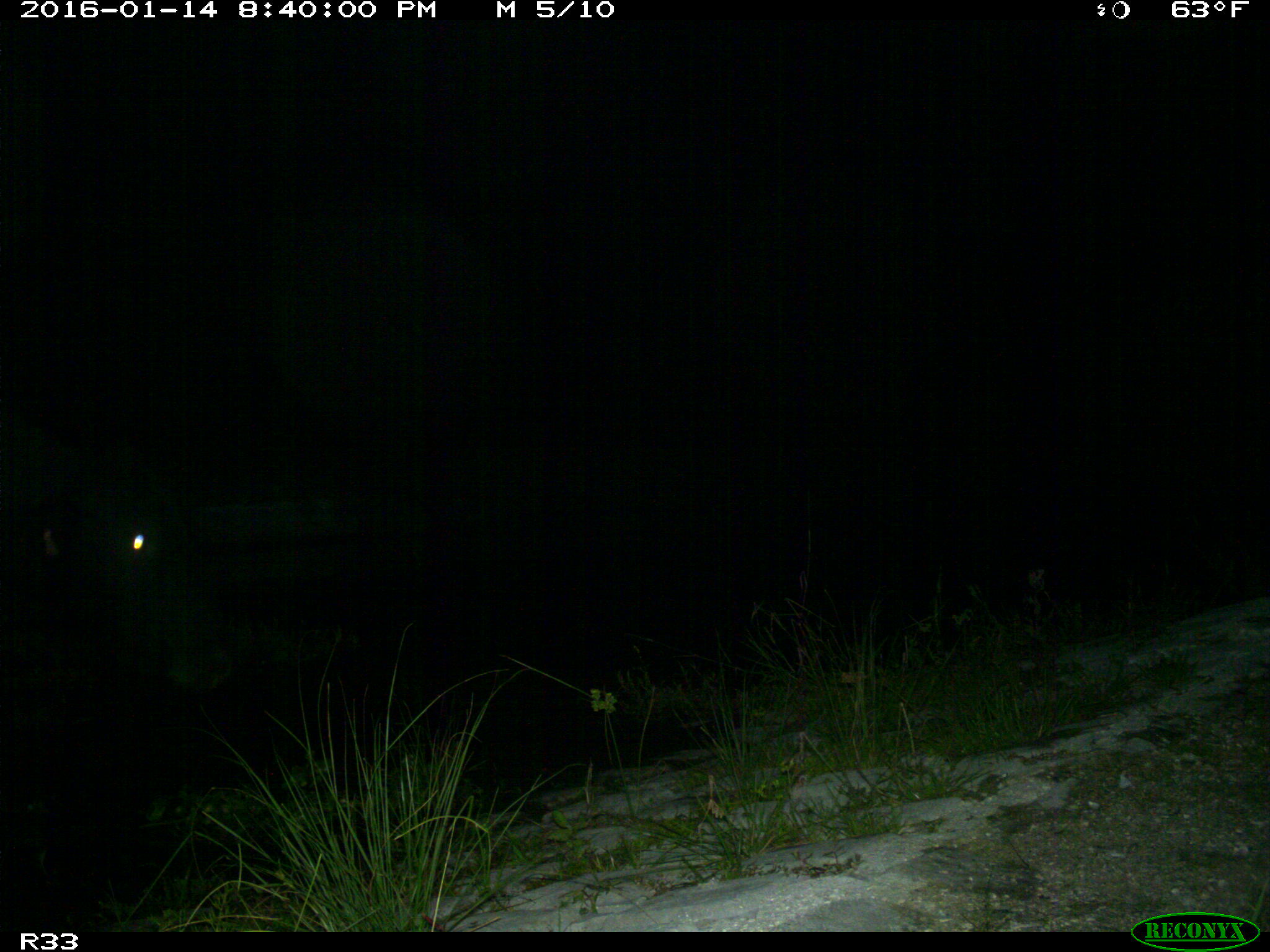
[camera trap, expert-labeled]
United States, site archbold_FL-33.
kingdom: Animalia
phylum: Chordata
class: Mammalia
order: Artiodactyla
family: Bovidae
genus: Bos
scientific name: Bos taurus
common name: domestic cow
Bos taurus (domestic cow).